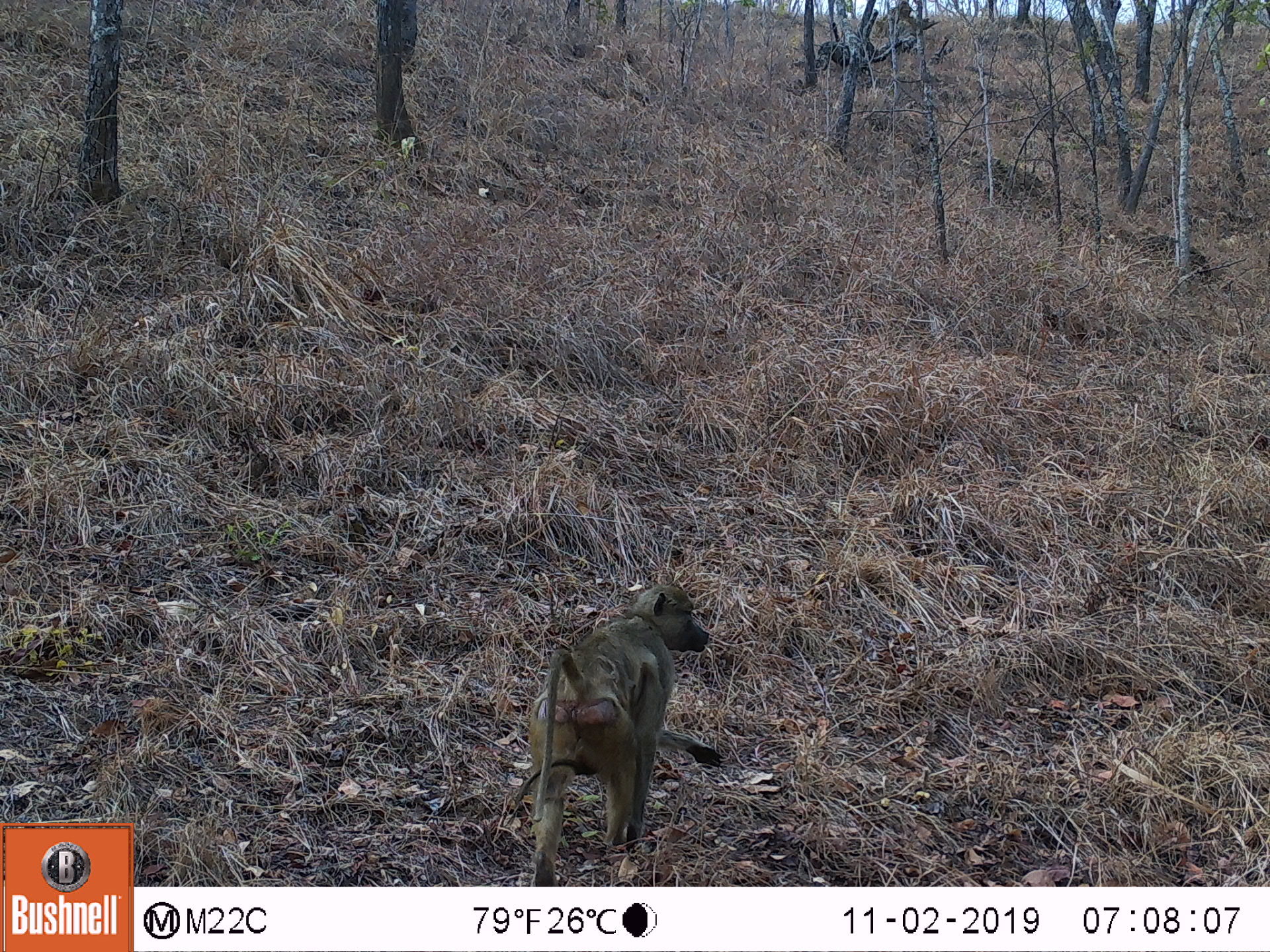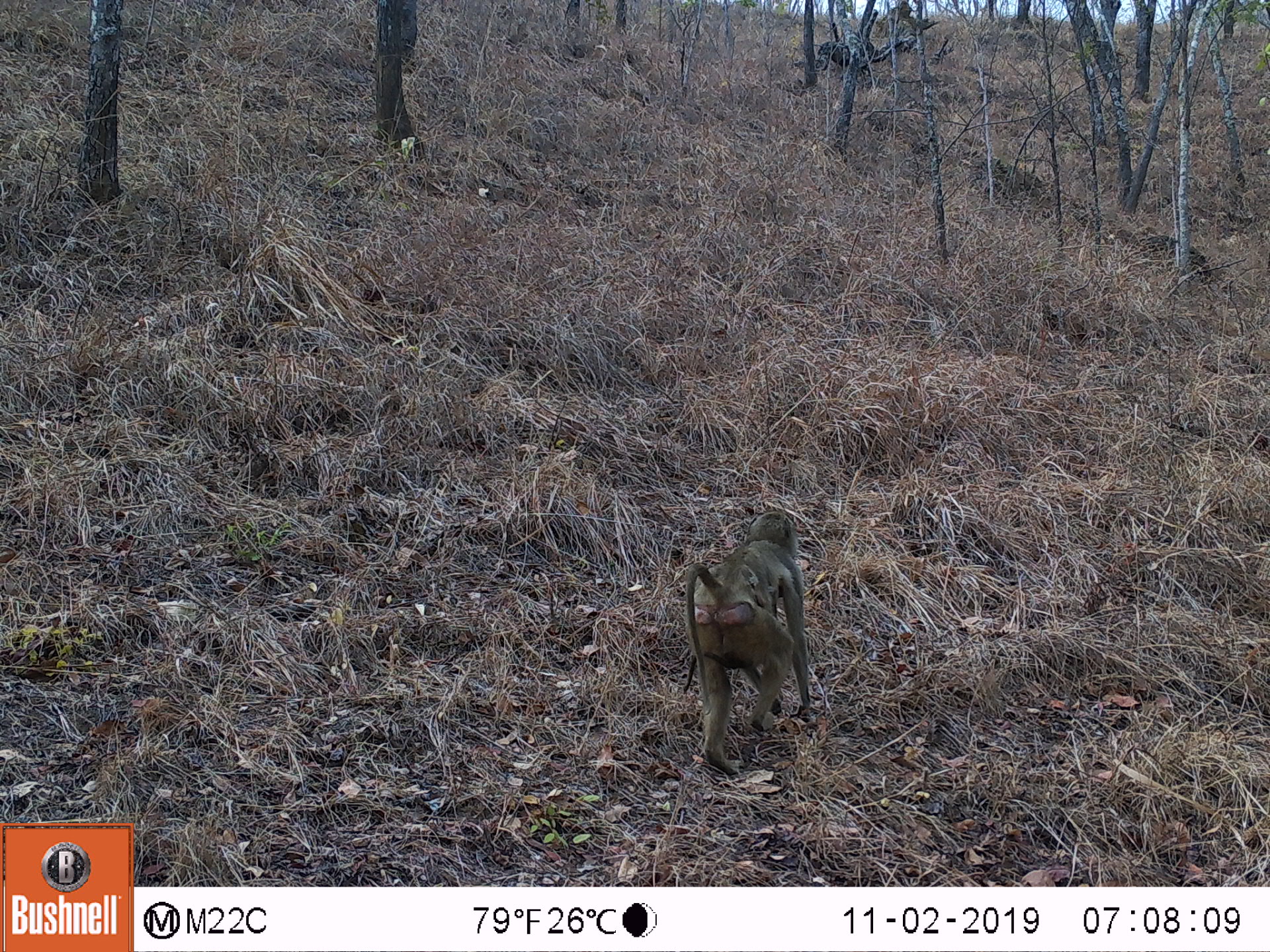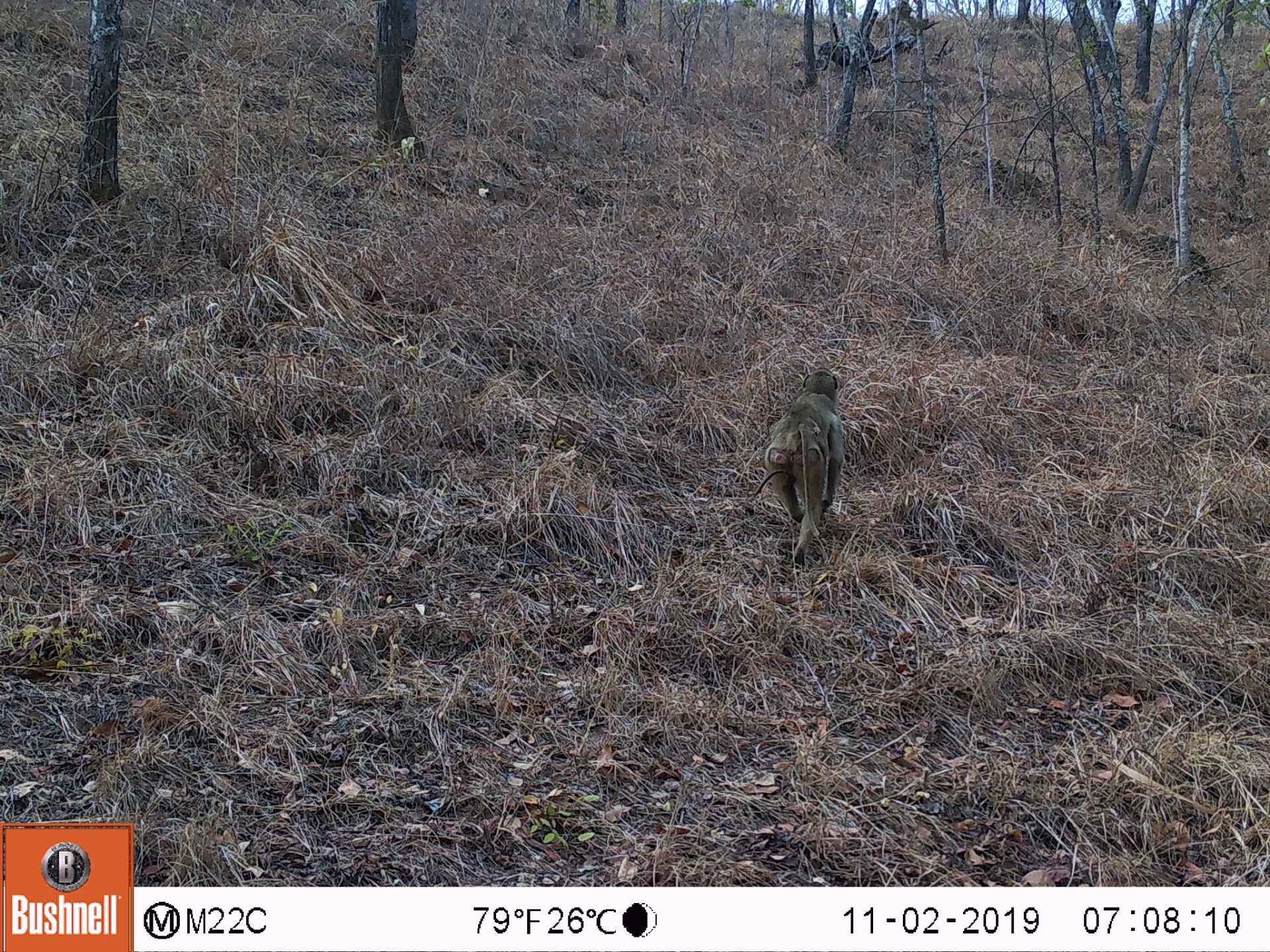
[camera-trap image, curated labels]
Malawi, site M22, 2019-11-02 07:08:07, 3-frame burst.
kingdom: Animalia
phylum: Chordata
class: Mammalia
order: Primates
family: Cercopithecidae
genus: Papio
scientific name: Papio cynocephalus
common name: yellow baboon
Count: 1.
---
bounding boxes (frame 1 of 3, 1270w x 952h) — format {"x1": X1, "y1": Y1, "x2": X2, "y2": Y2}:
yellow baboon: {"x1": 531, "y1": 585, "x2": 723, "y2": 883}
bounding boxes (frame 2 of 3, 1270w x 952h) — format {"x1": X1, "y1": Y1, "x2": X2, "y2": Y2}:
yellow baboon: {"x1": 683, "y1": 511, "x2": 814, "y2": 779}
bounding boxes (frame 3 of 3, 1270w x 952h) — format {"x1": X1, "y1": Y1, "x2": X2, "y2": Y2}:
yellow baboon: {"x1": 761, "y1": 366, "x2": 844, "y2": 573}